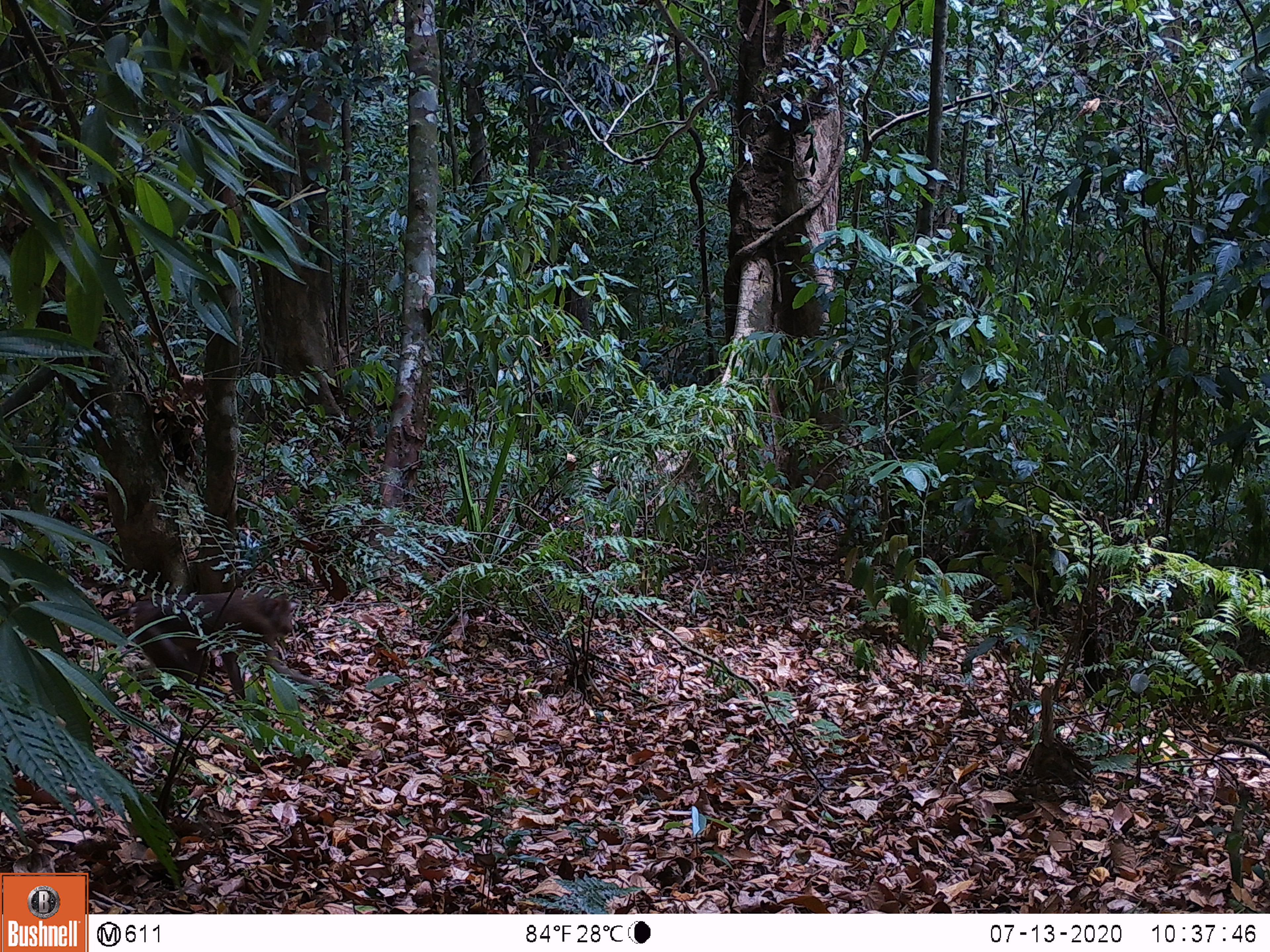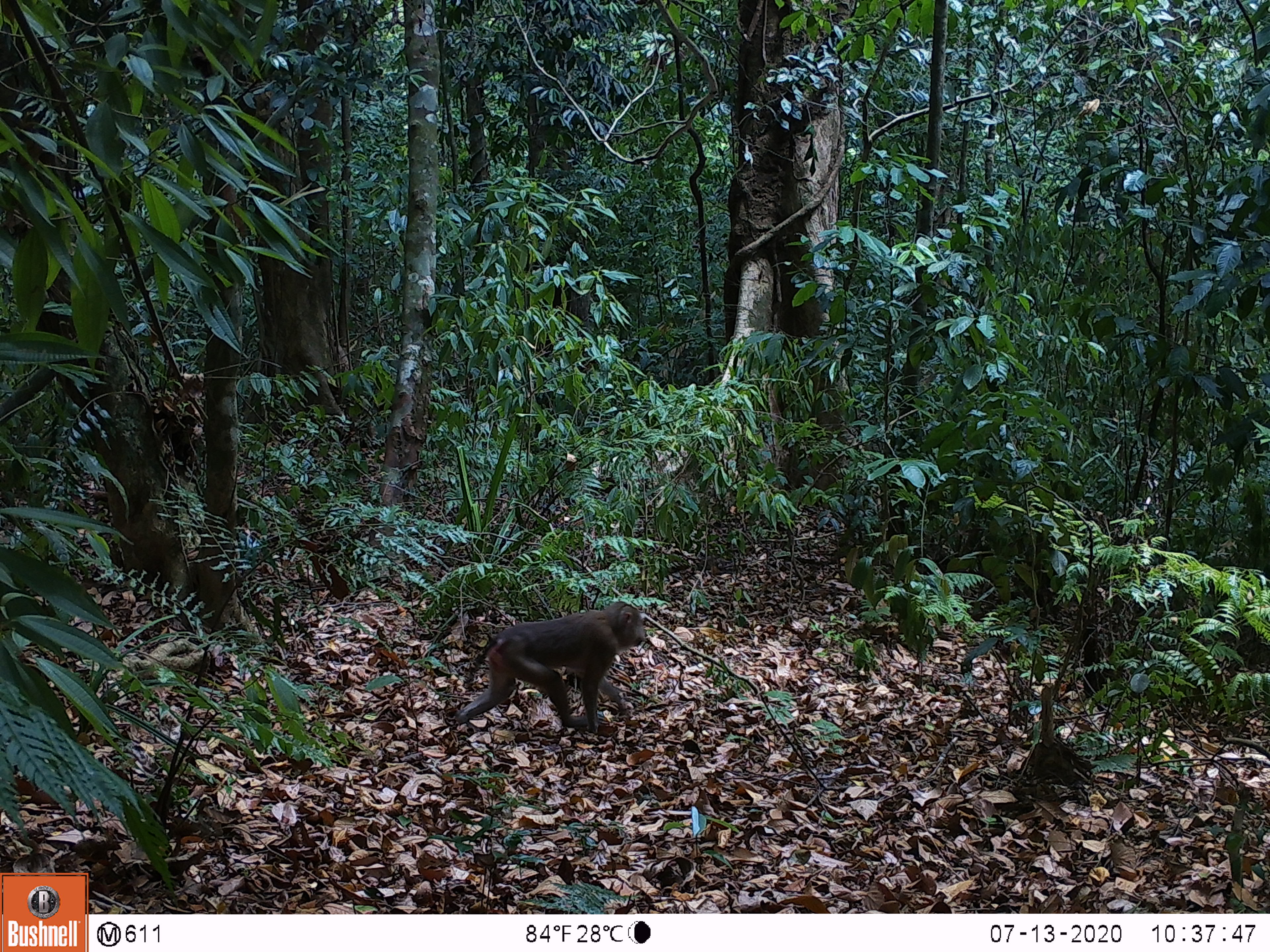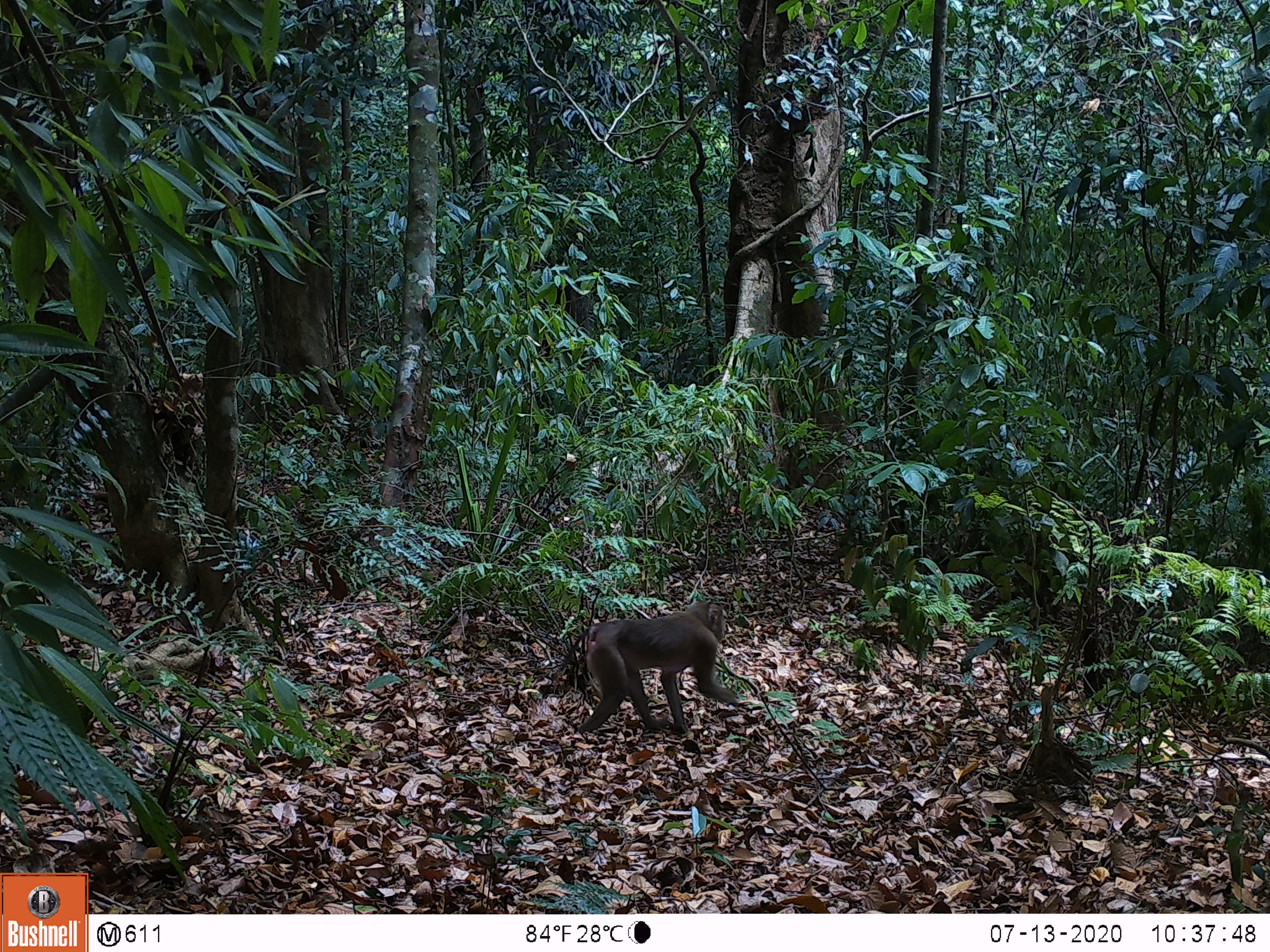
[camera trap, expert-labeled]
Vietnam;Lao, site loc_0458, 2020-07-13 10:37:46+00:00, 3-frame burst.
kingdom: Animalia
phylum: Chordata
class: Mammalia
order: Primates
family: Cercopithecidae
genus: Macaca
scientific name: Macaca nemestrina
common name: pig-tailed macaque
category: pig tailed macaque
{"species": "pig tailed macaque (pig-tailed macaque) (Macaca nemestrina)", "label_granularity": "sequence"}